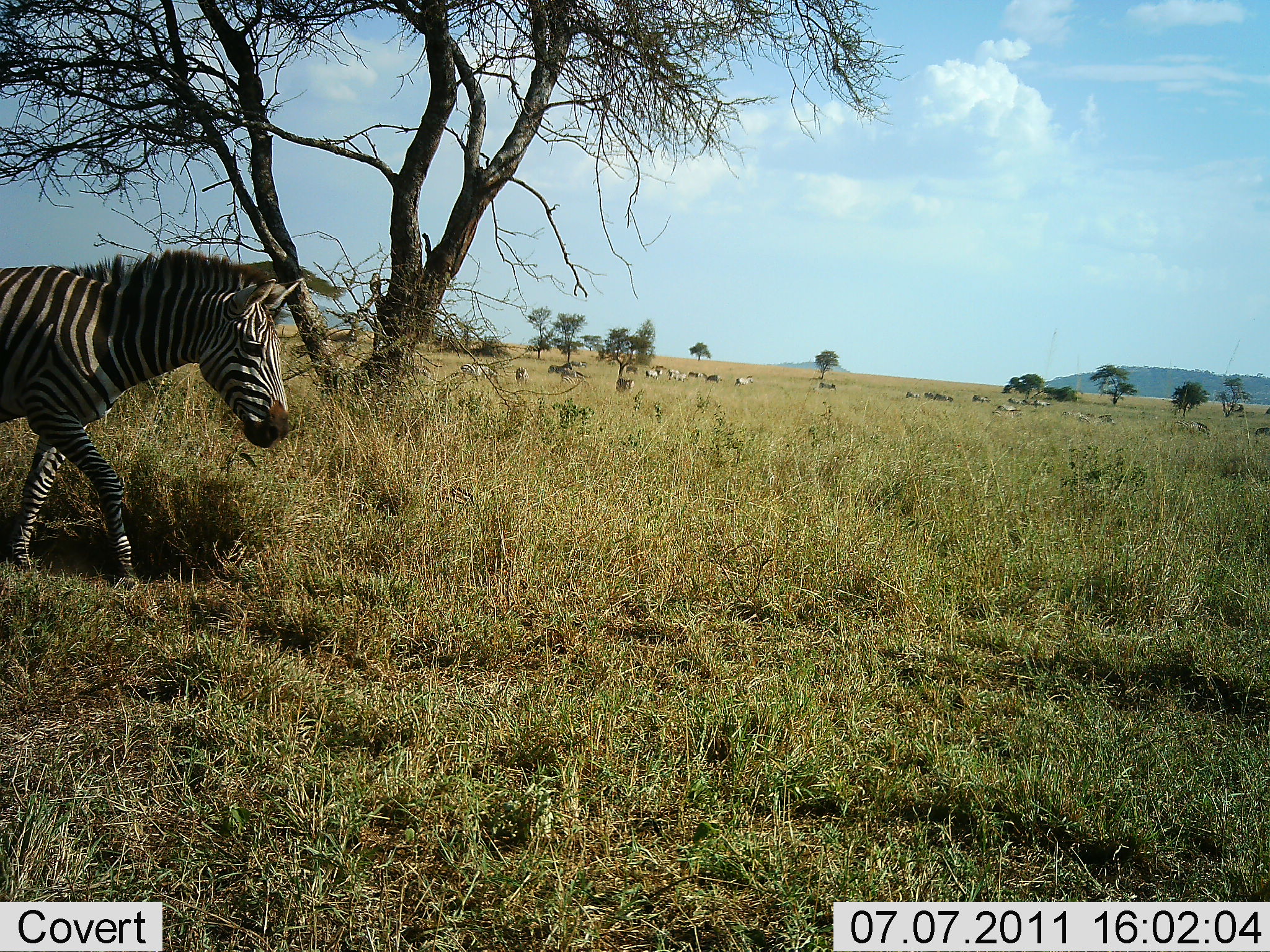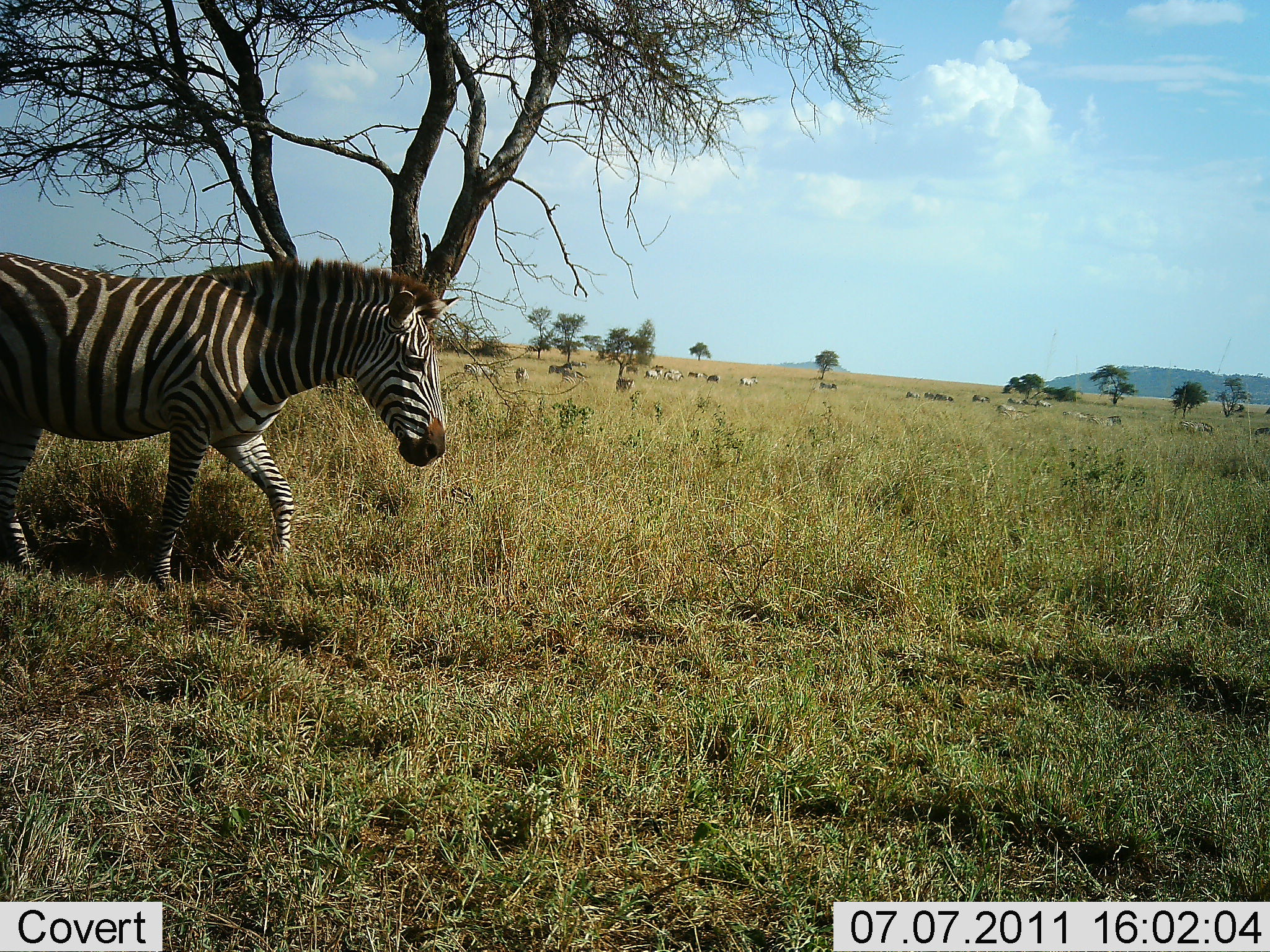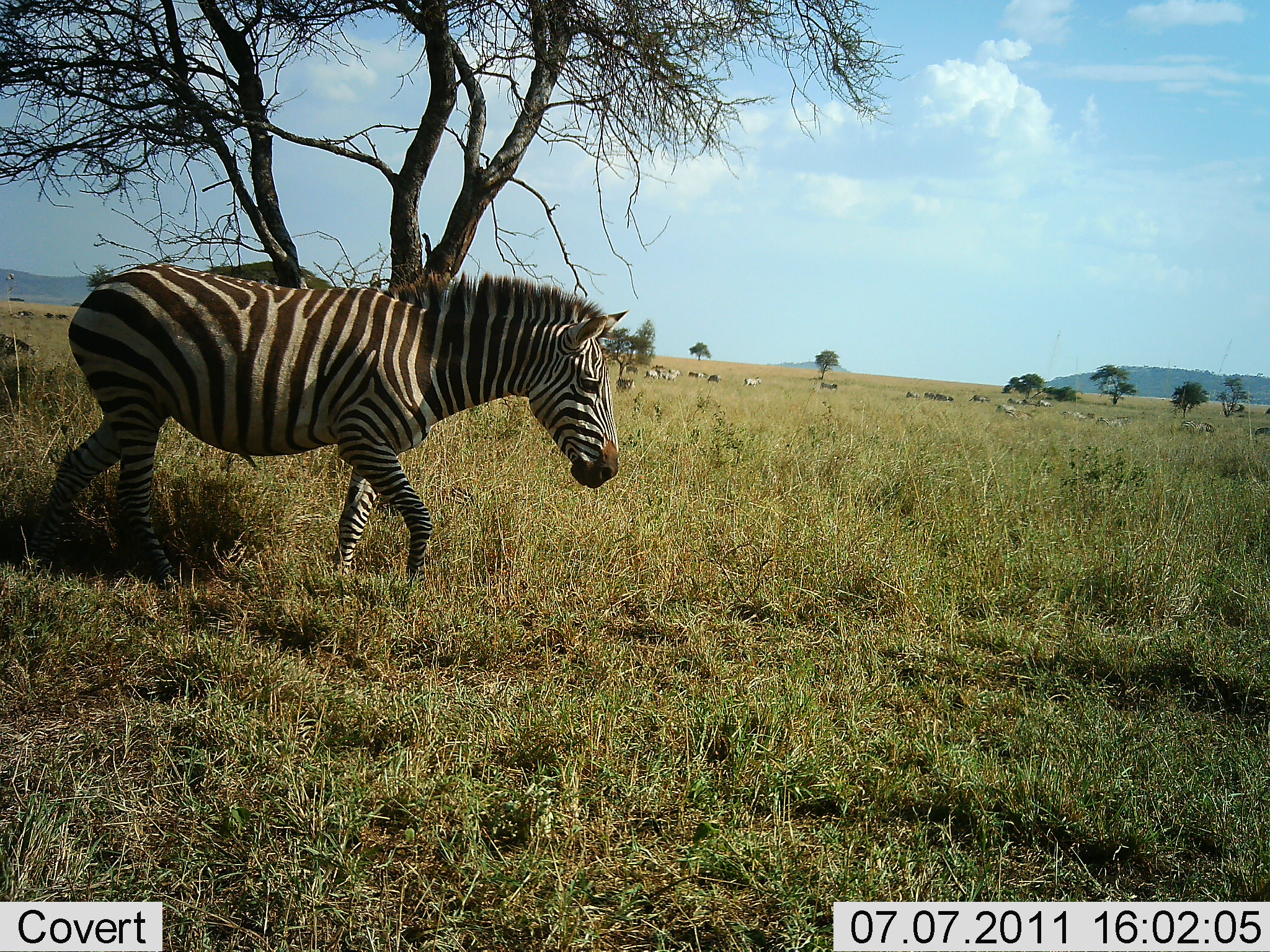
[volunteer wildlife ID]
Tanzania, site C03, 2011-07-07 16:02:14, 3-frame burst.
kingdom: Animalia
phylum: Chordata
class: Mammalia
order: Perissodactyla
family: Equidae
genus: Equus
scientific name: Equus quagga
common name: plains zebra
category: zebra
Zebra (plains zebra) (Equus quagga), count 1. Behavior (volunteer vote fractions): standing 27%, resting 0%, moving 100%, interacting 0%. Young present (vote fraction): 0%. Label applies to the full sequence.